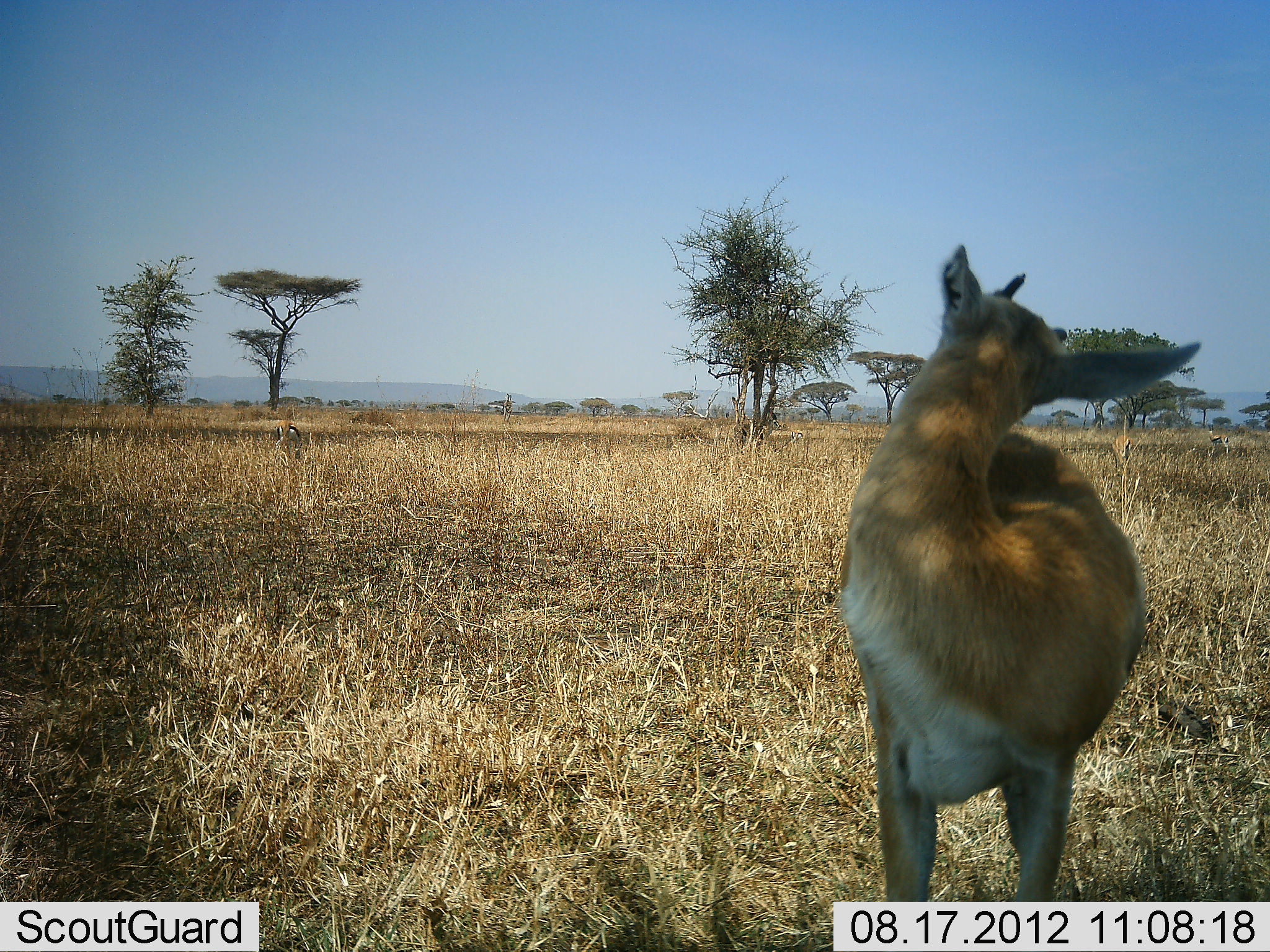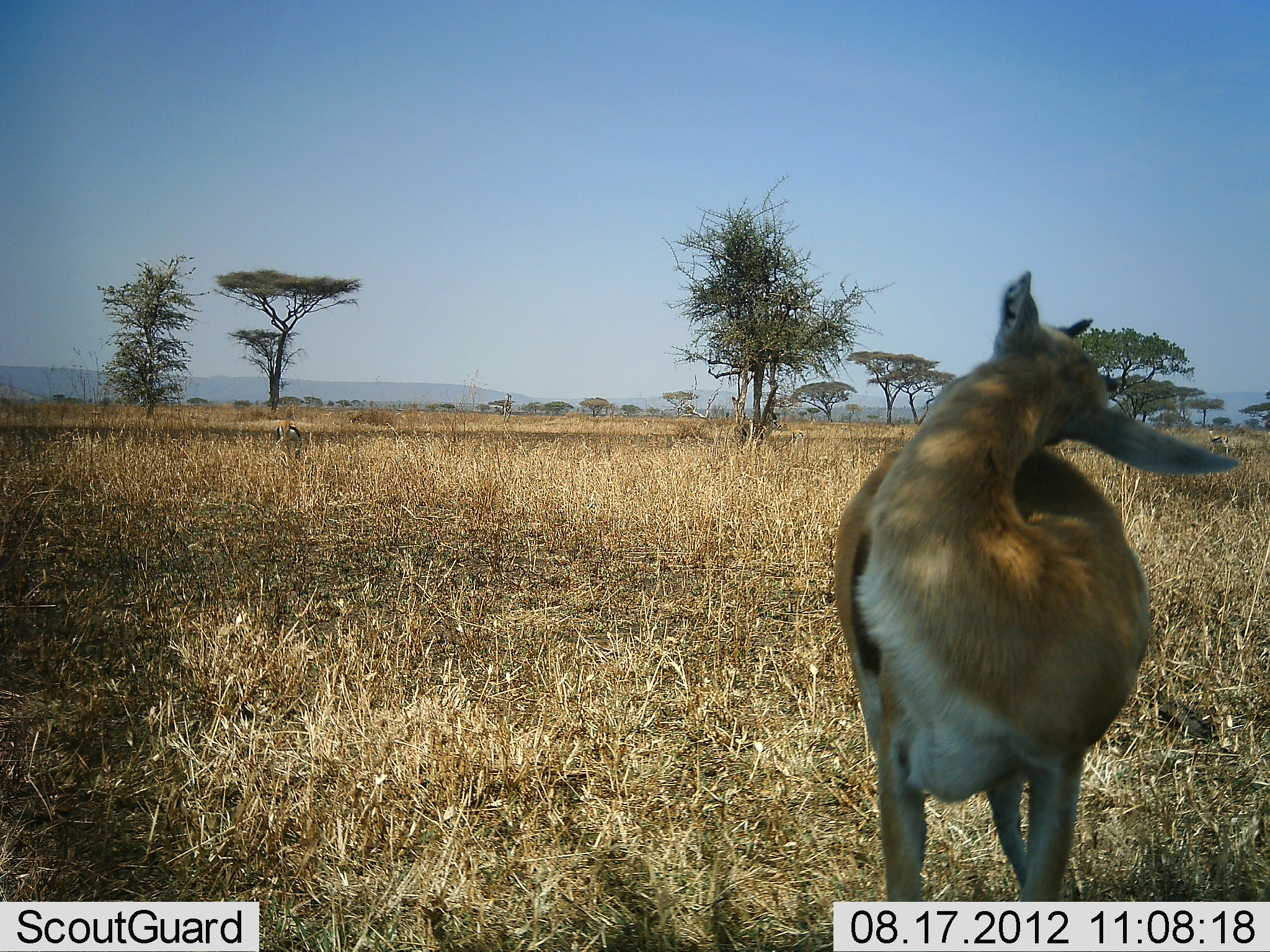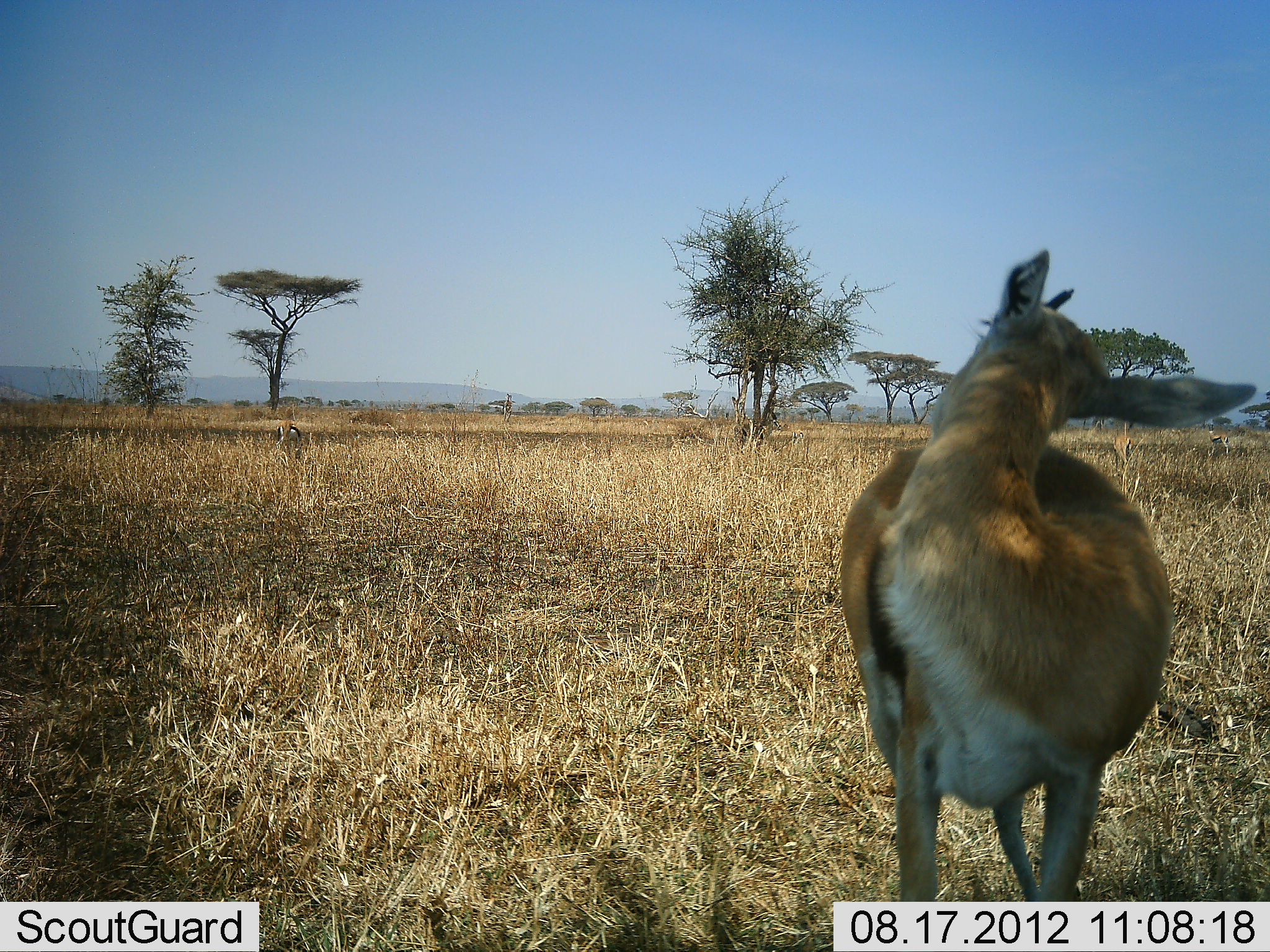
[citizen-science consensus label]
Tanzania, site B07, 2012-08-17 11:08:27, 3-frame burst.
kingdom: Animalia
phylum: Chordata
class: Mammalia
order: Artiodactyla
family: Bovidae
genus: Eudorcas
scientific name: Eudorcas thomsonii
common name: thomson's gazelle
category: gazellethomsons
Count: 1.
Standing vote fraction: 80%.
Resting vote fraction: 0%.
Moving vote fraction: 10%.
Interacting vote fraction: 10%.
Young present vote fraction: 0%.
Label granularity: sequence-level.